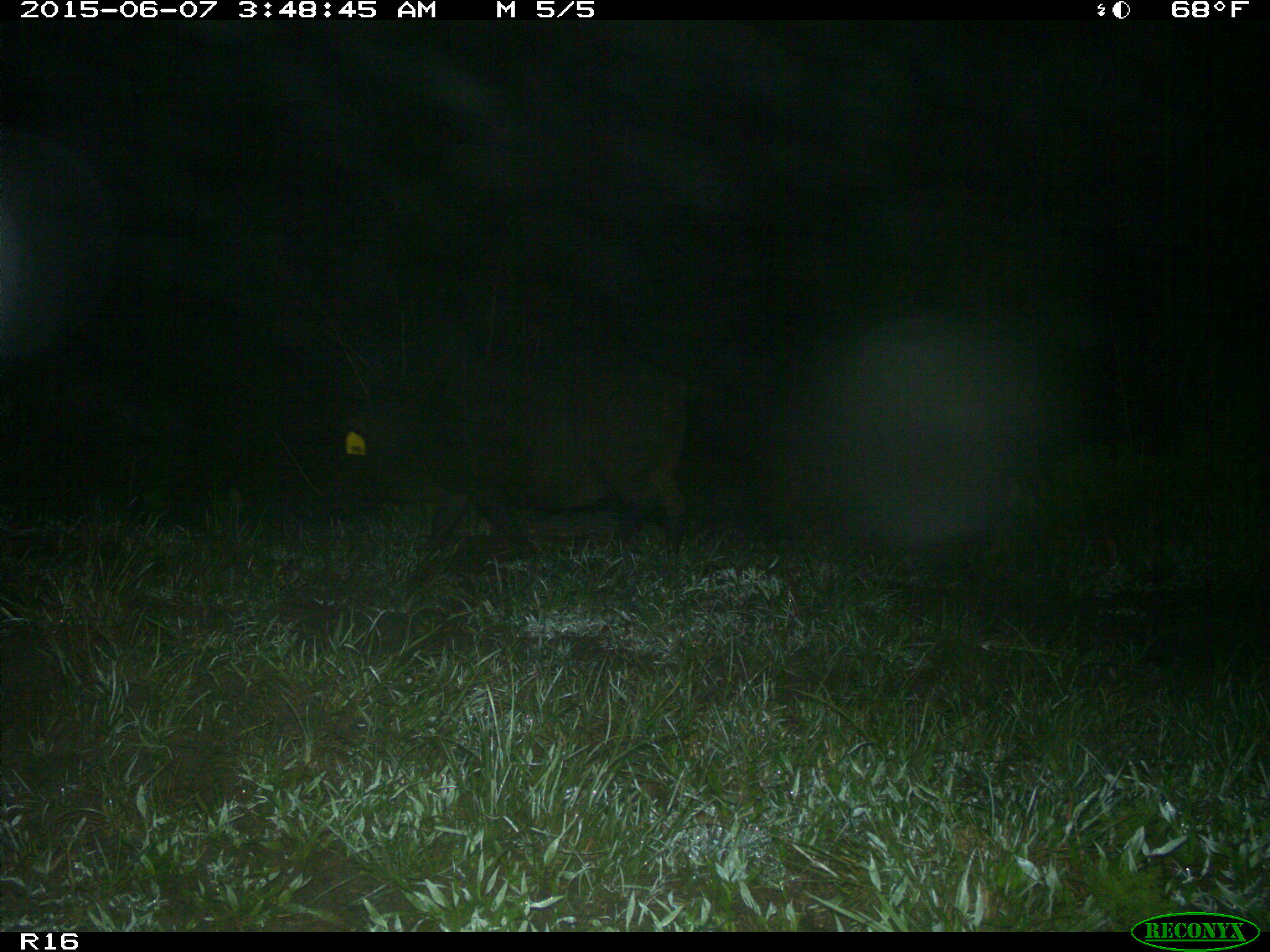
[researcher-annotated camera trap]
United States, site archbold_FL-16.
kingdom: Animalia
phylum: Chordata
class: Mammalia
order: Artiodactyla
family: Suidae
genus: Sus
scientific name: Sus scrofa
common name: wild boar